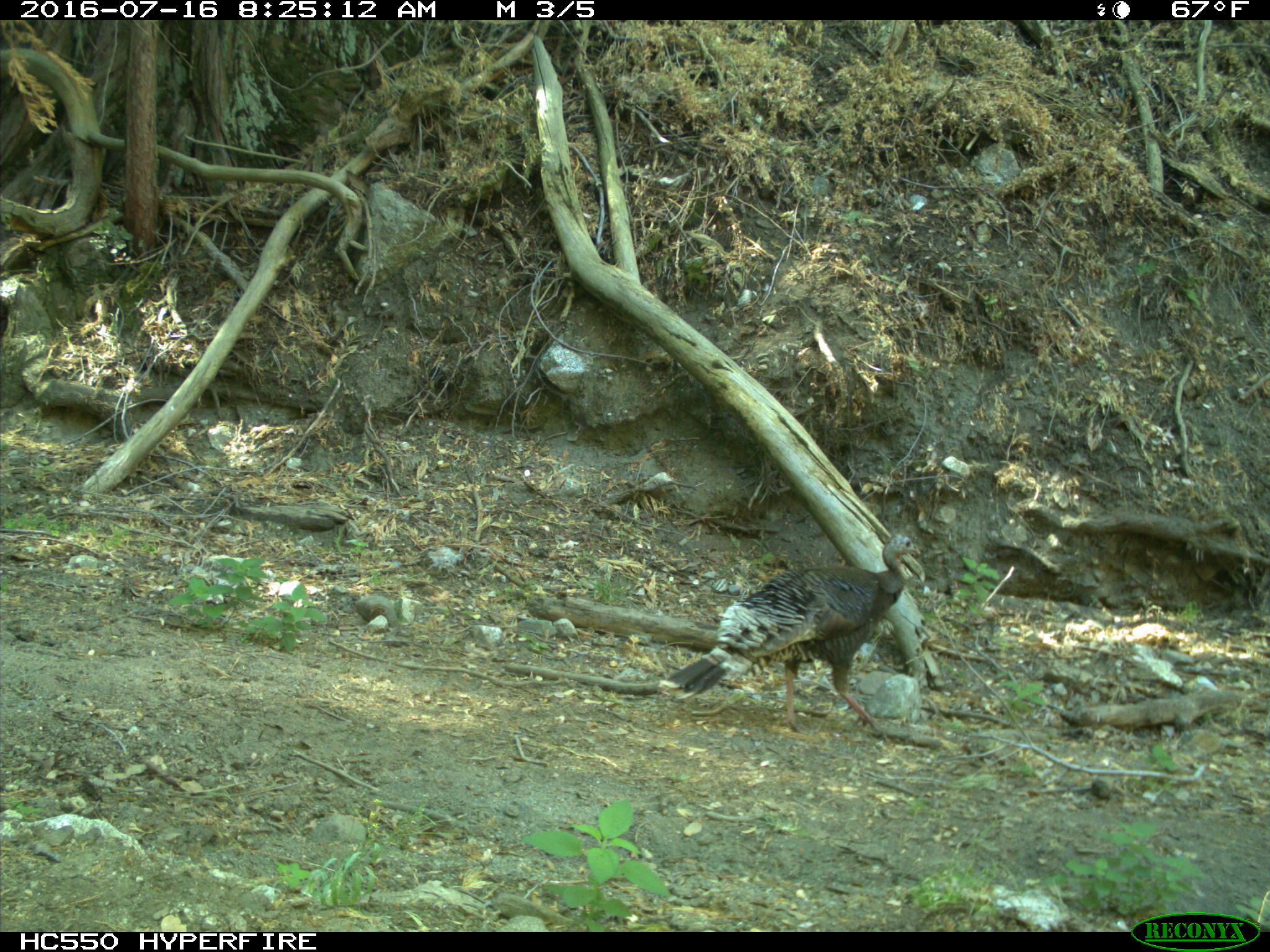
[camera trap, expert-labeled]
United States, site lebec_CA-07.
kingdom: Animalia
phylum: Chordata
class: Aves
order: Galliformes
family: Phasianidae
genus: Meleagris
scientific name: Meleagris gallopavo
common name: wild turkey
Meleagris gallopavo (wild turkey).